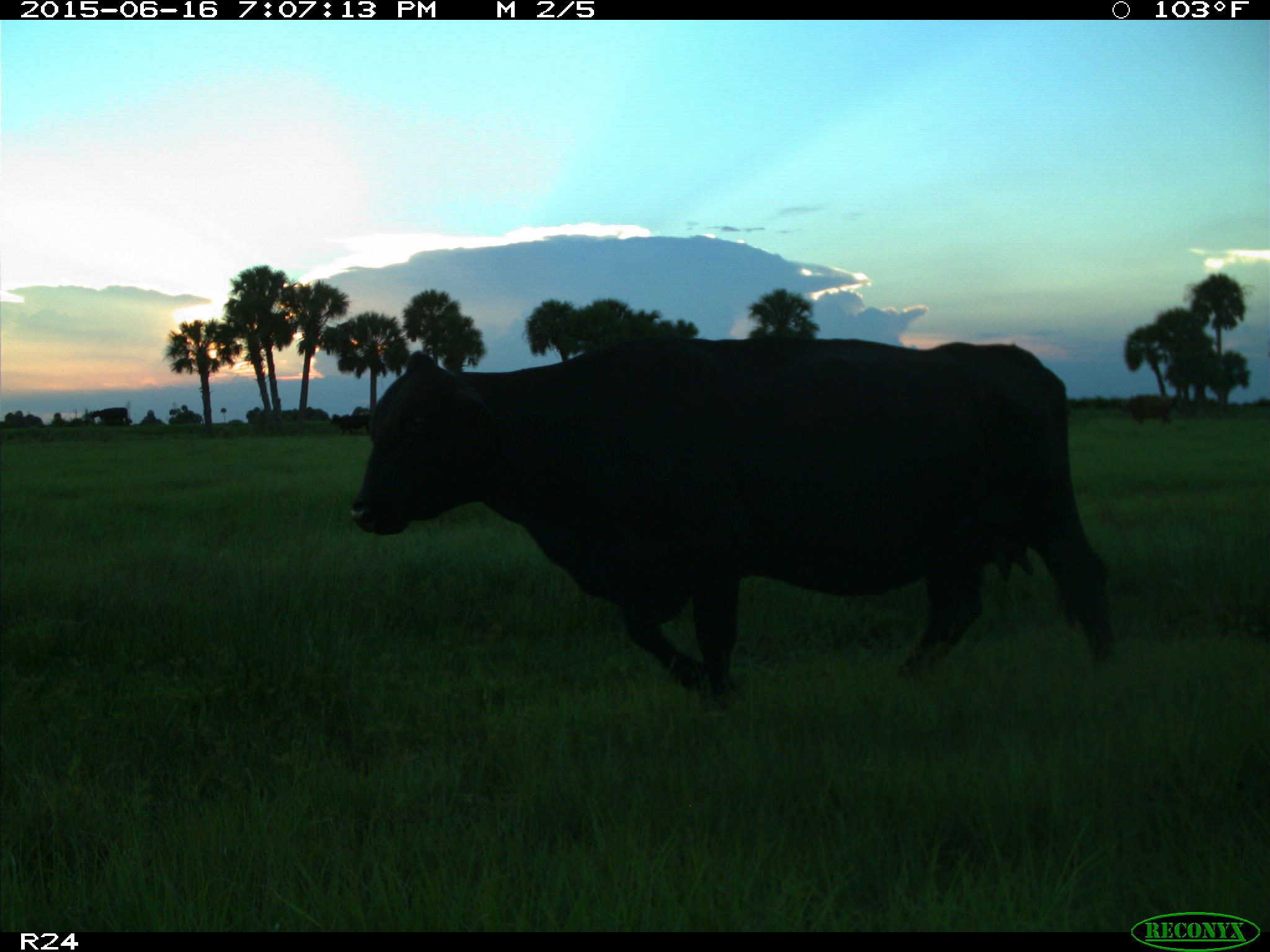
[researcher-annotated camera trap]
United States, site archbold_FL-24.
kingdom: Animalia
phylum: Chordata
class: Mammalia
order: Artiodactyla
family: Bovidae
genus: Bos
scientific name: Bos taurus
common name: domestic cow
Bos taurus (domestic cow).